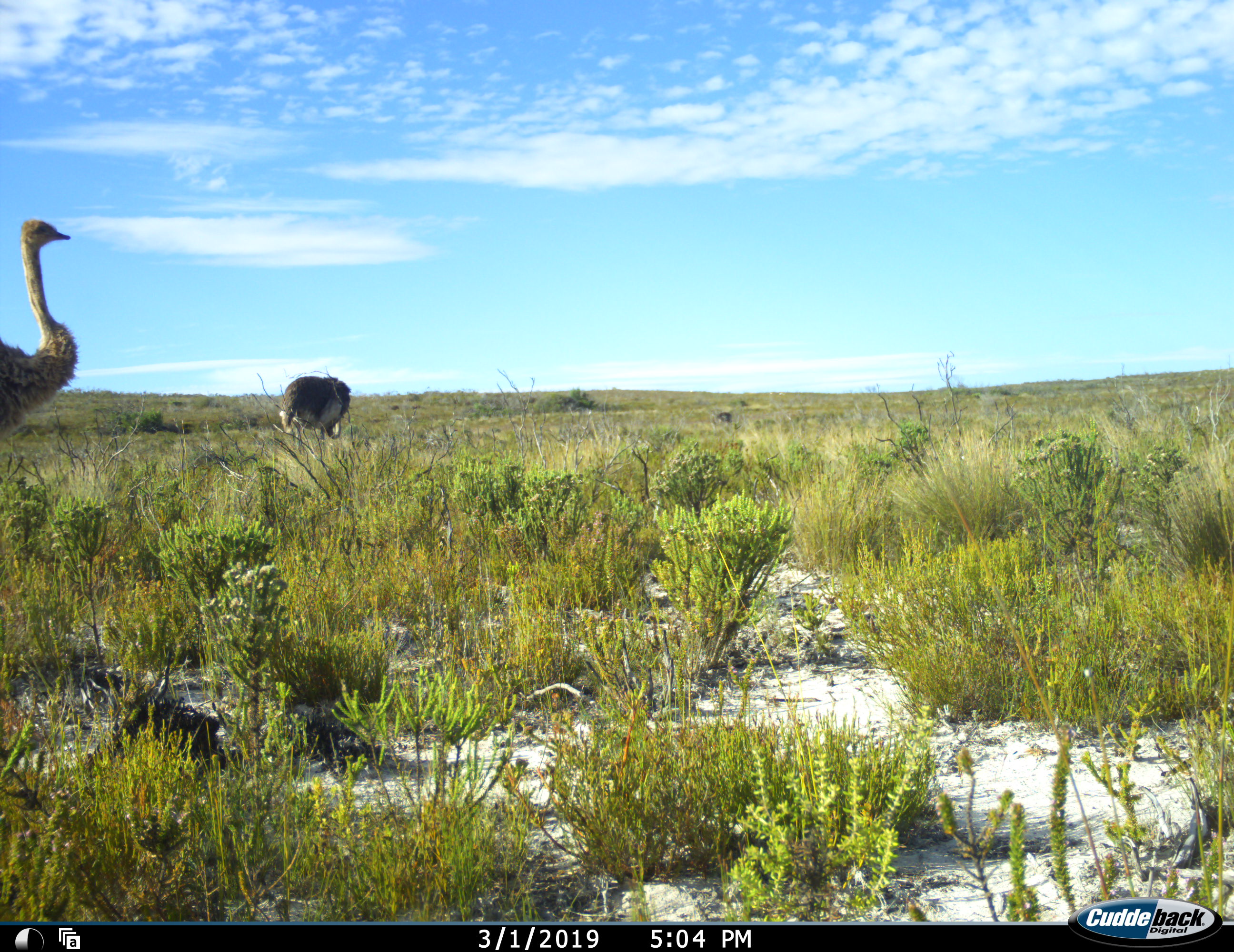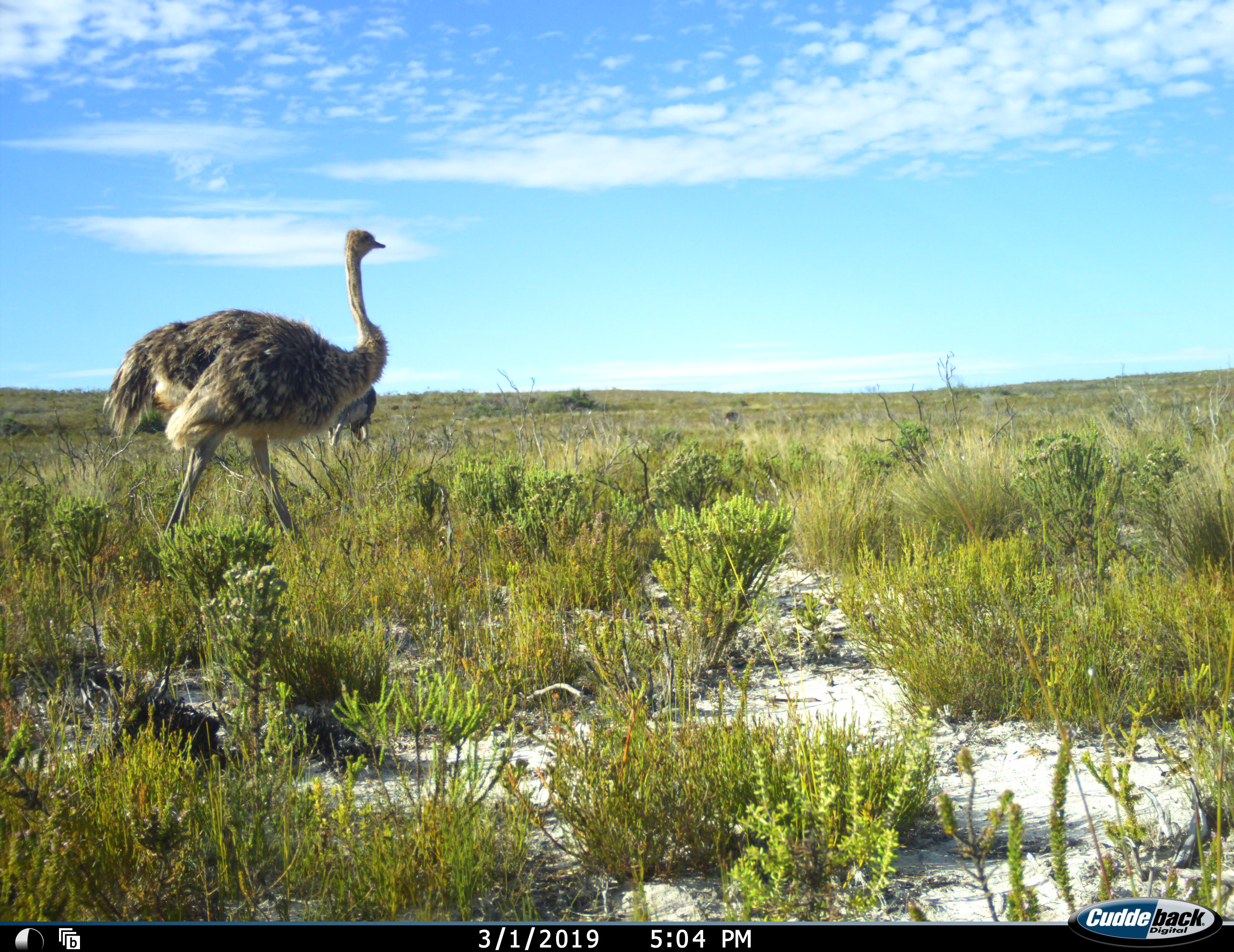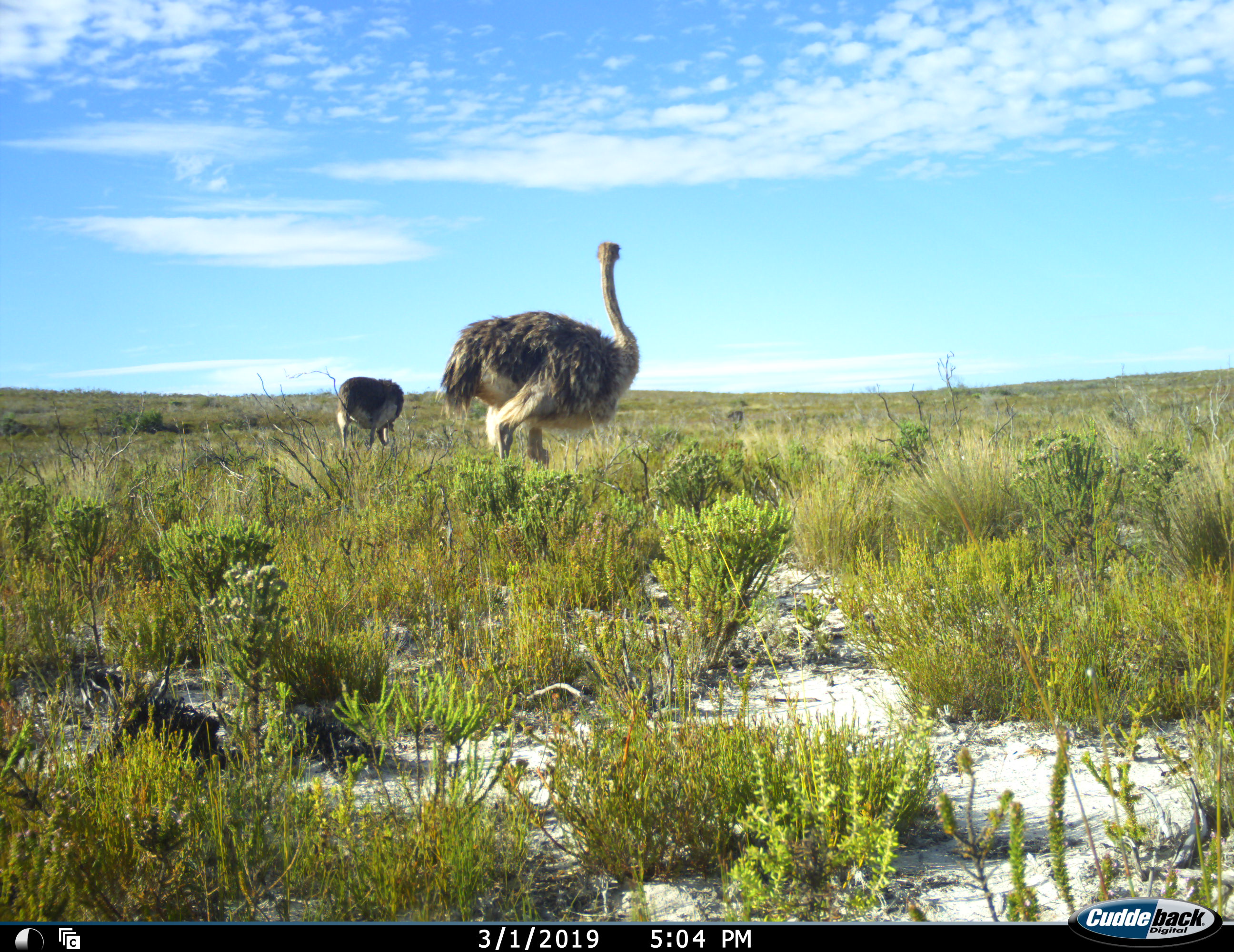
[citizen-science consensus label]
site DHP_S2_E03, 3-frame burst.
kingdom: Animalia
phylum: Chordata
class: Aves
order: Struthioniformes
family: Struthionidae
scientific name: Struthionidae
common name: ostrich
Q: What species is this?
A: Ostrich (Struthionidae).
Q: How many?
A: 3.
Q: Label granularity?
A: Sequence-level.